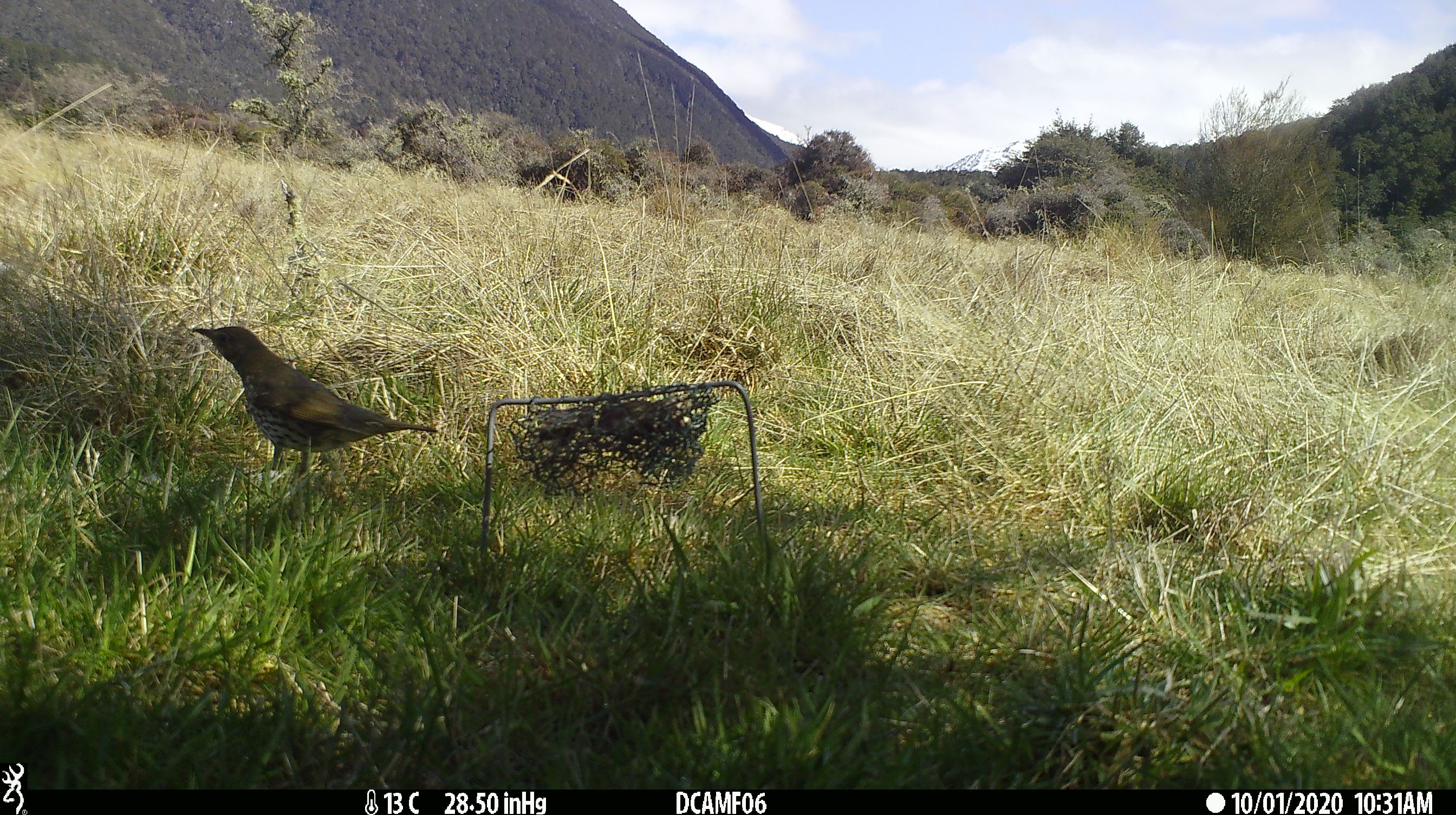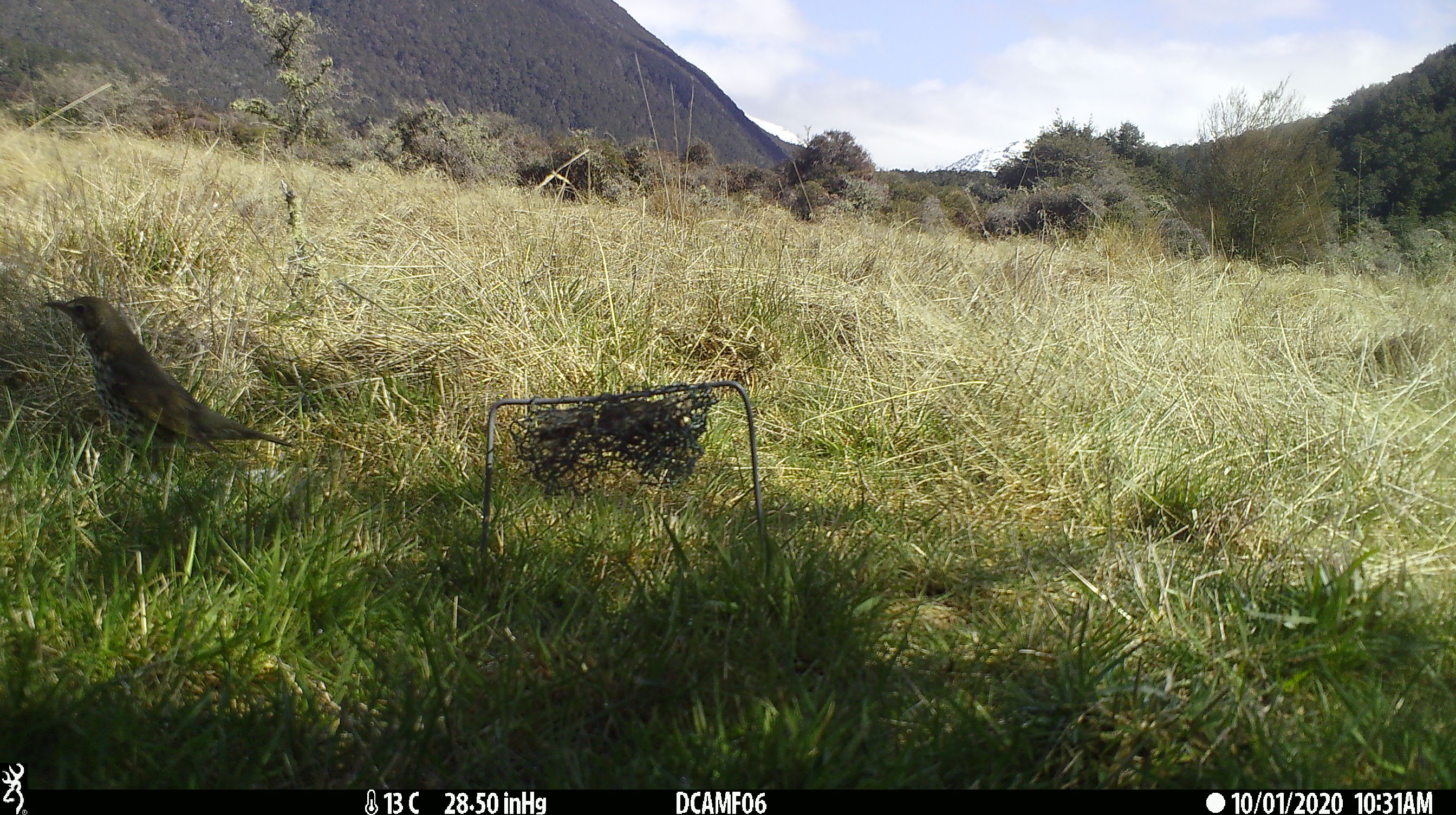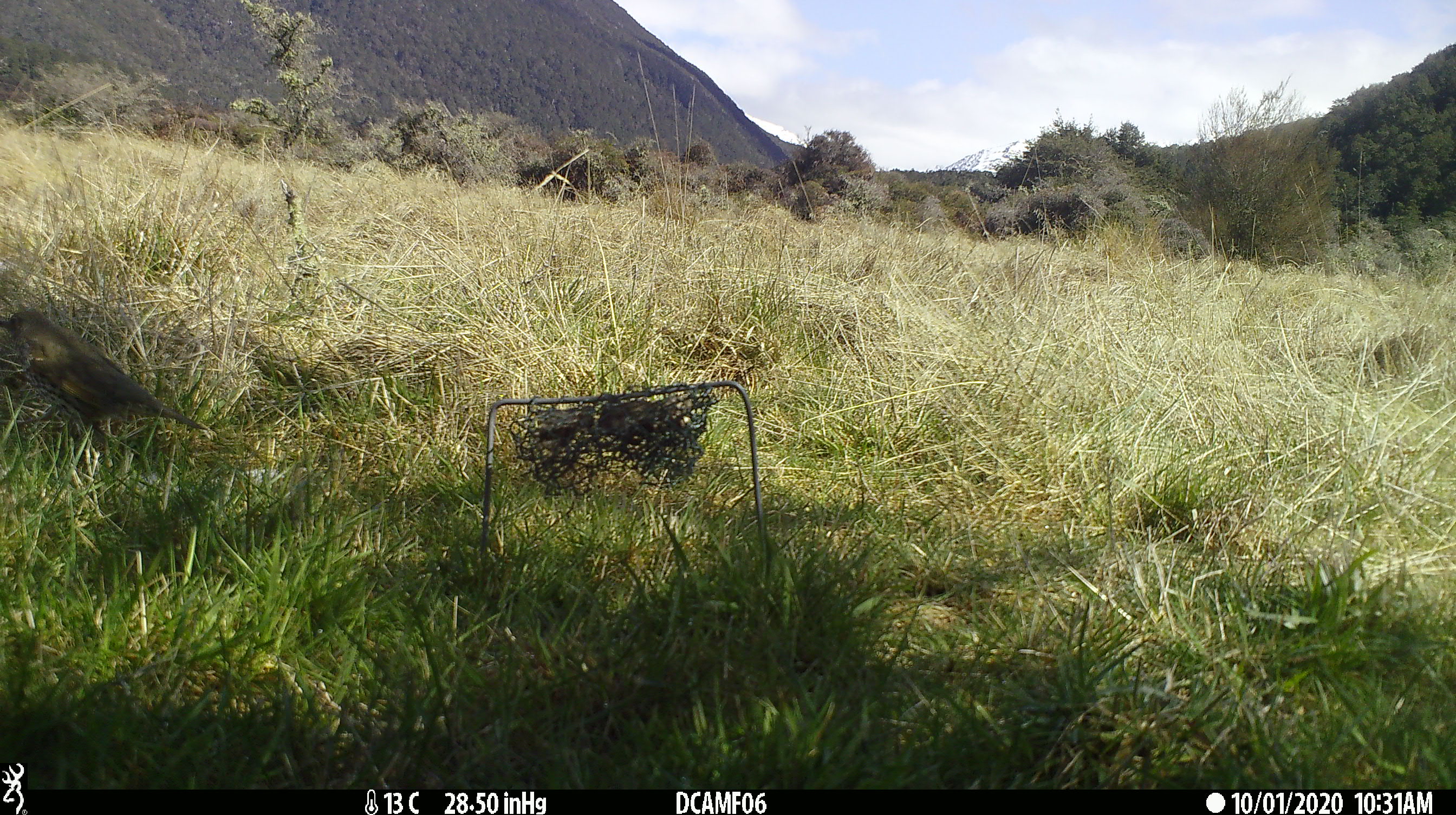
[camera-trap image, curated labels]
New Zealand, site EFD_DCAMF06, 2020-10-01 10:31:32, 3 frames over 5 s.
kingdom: Animalia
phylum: Chordata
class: Aves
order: Passeriformes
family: Turdidae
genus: Turdus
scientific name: Turdus philomelos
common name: song thrush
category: thrush